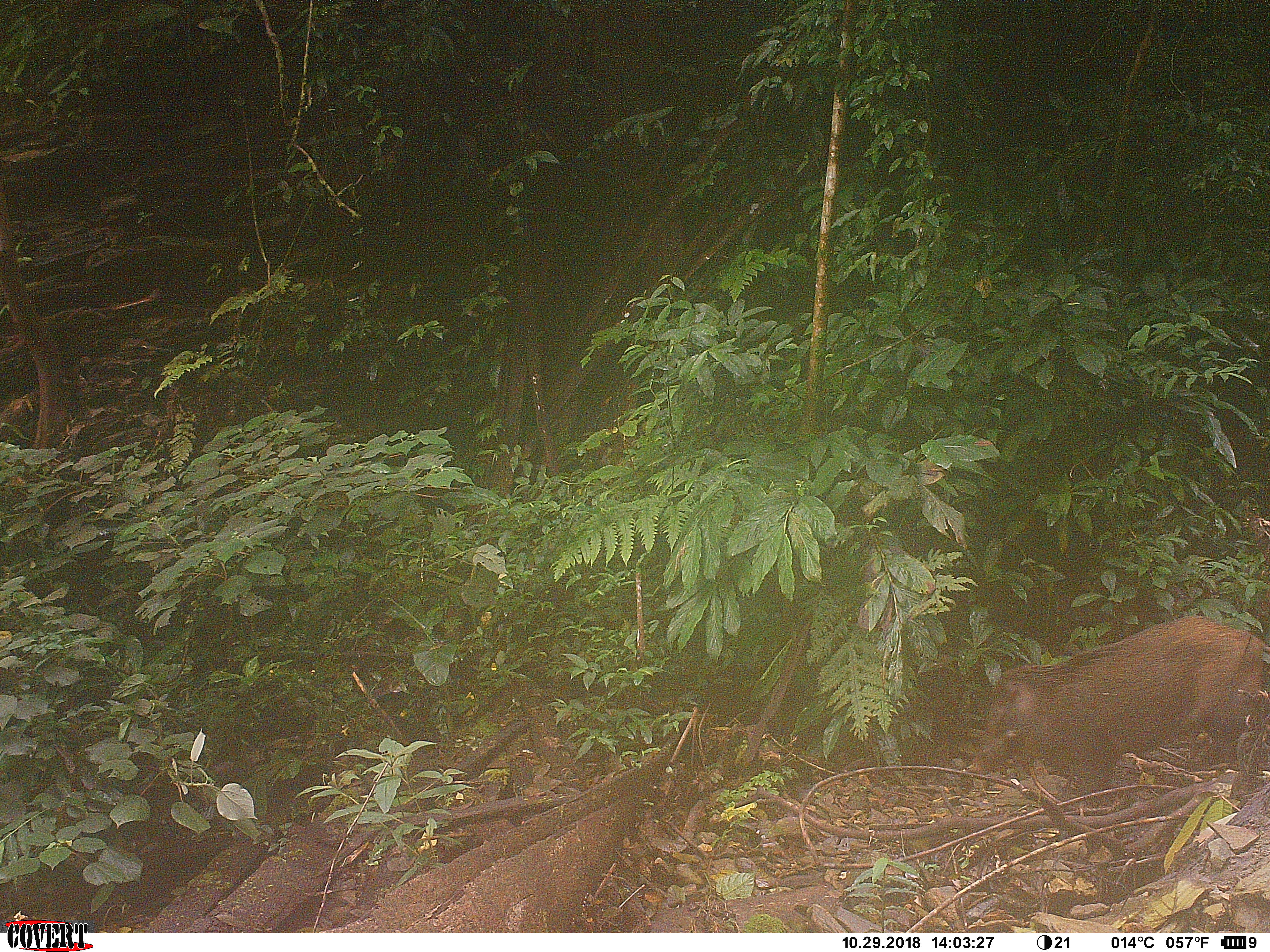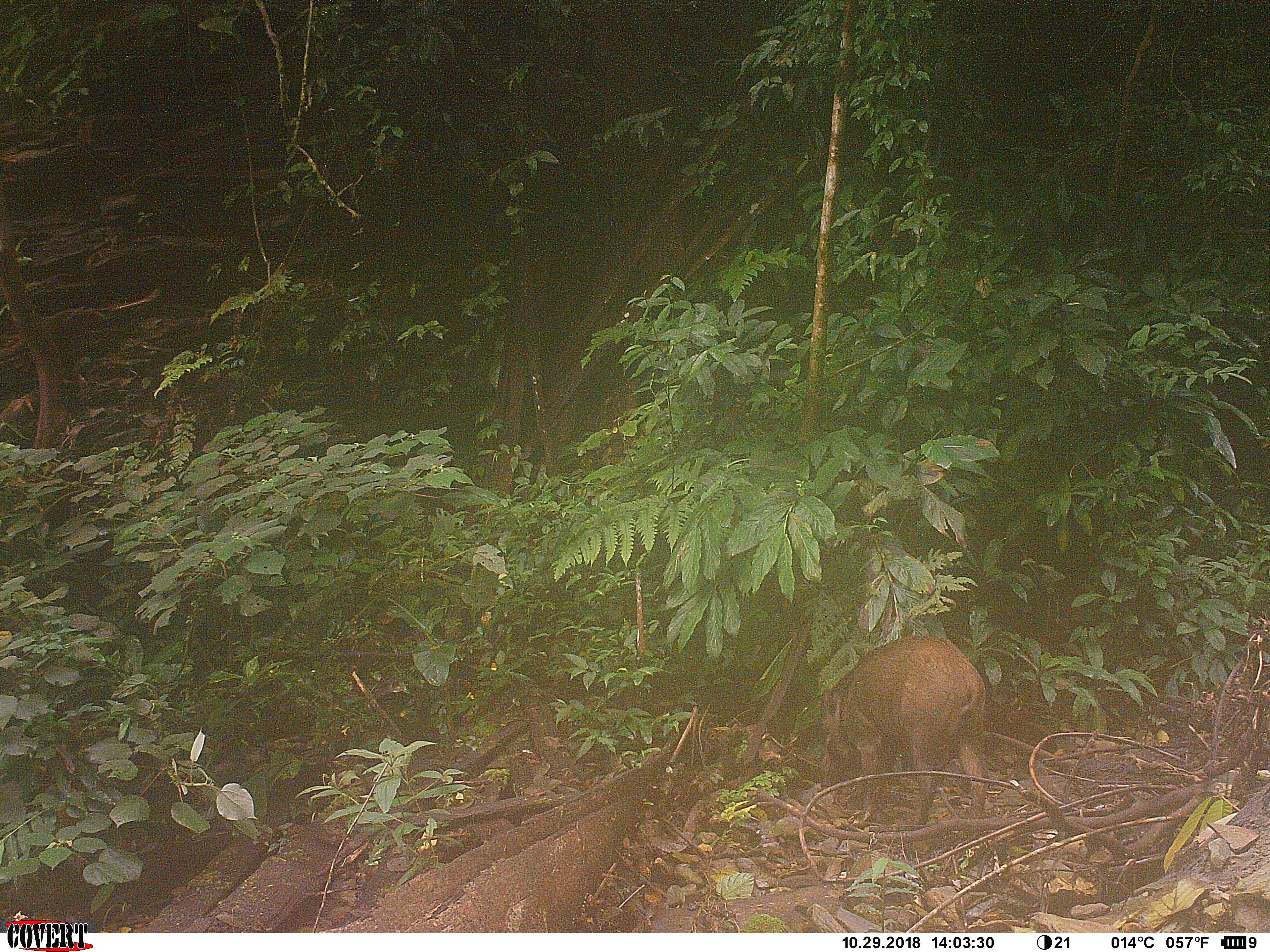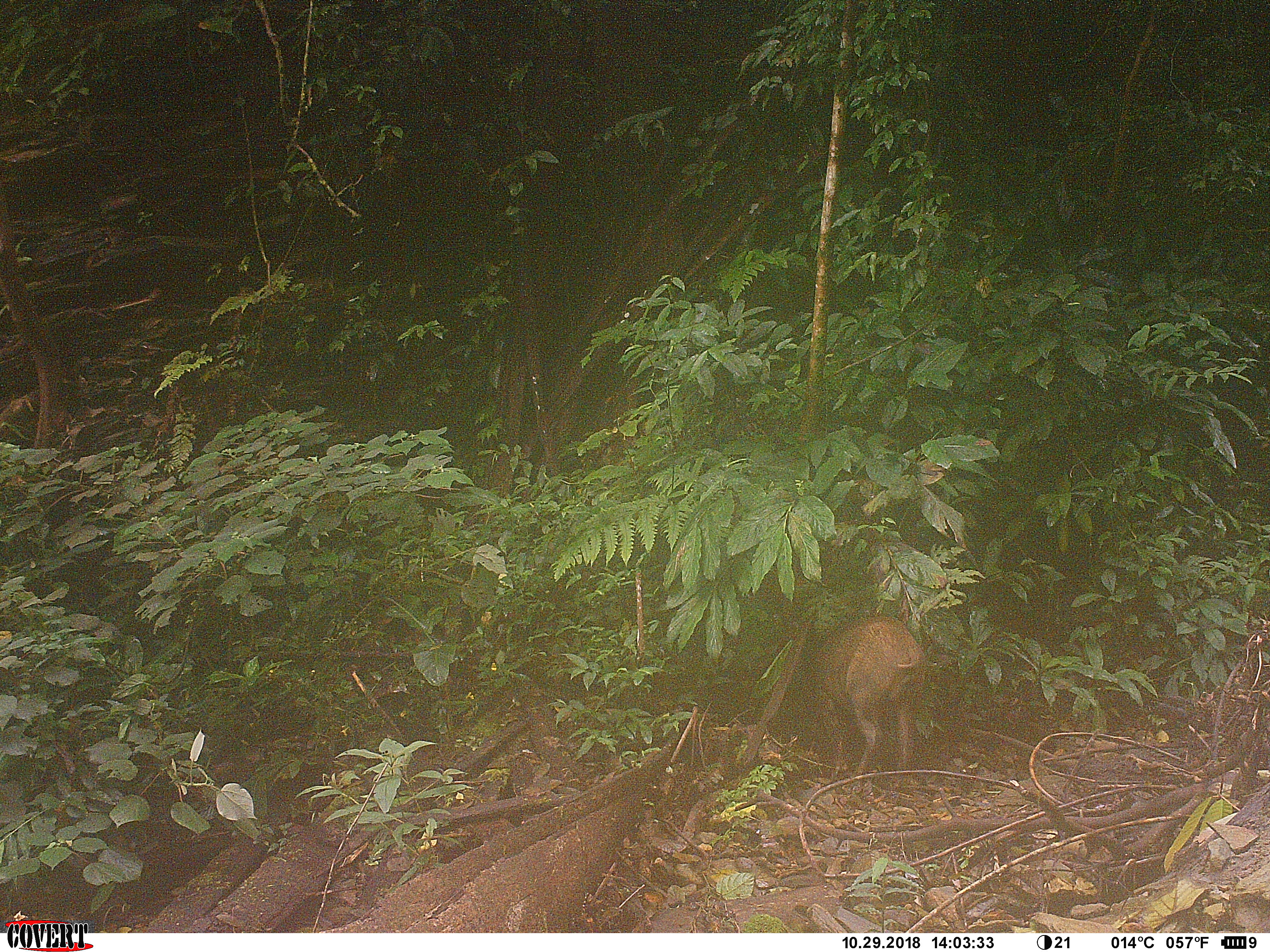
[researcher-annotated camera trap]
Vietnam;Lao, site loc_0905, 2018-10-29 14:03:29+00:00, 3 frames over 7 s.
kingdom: Animalia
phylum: Chordata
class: Mammalia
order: Artiodactyla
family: Suidae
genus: Sus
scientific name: Sus scrofa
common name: eurasian wild pig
Eurasian wild pig (Sus scrofa). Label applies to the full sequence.